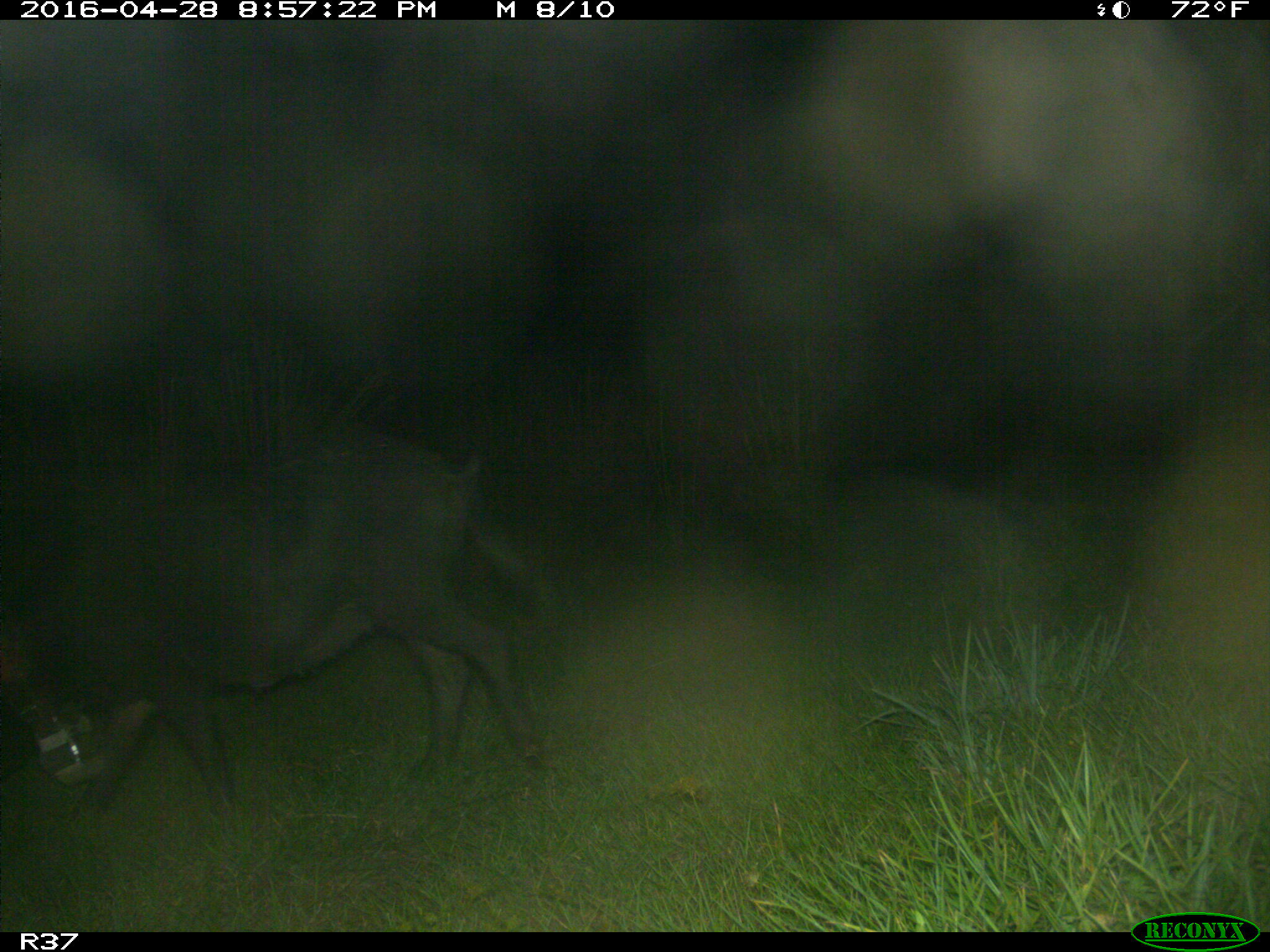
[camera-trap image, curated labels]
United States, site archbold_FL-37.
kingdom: Animalia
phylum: Chordata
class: Mammalia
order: Artiodactyla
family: Suidae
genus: Sus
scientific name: Sus scrofa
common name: wild boar